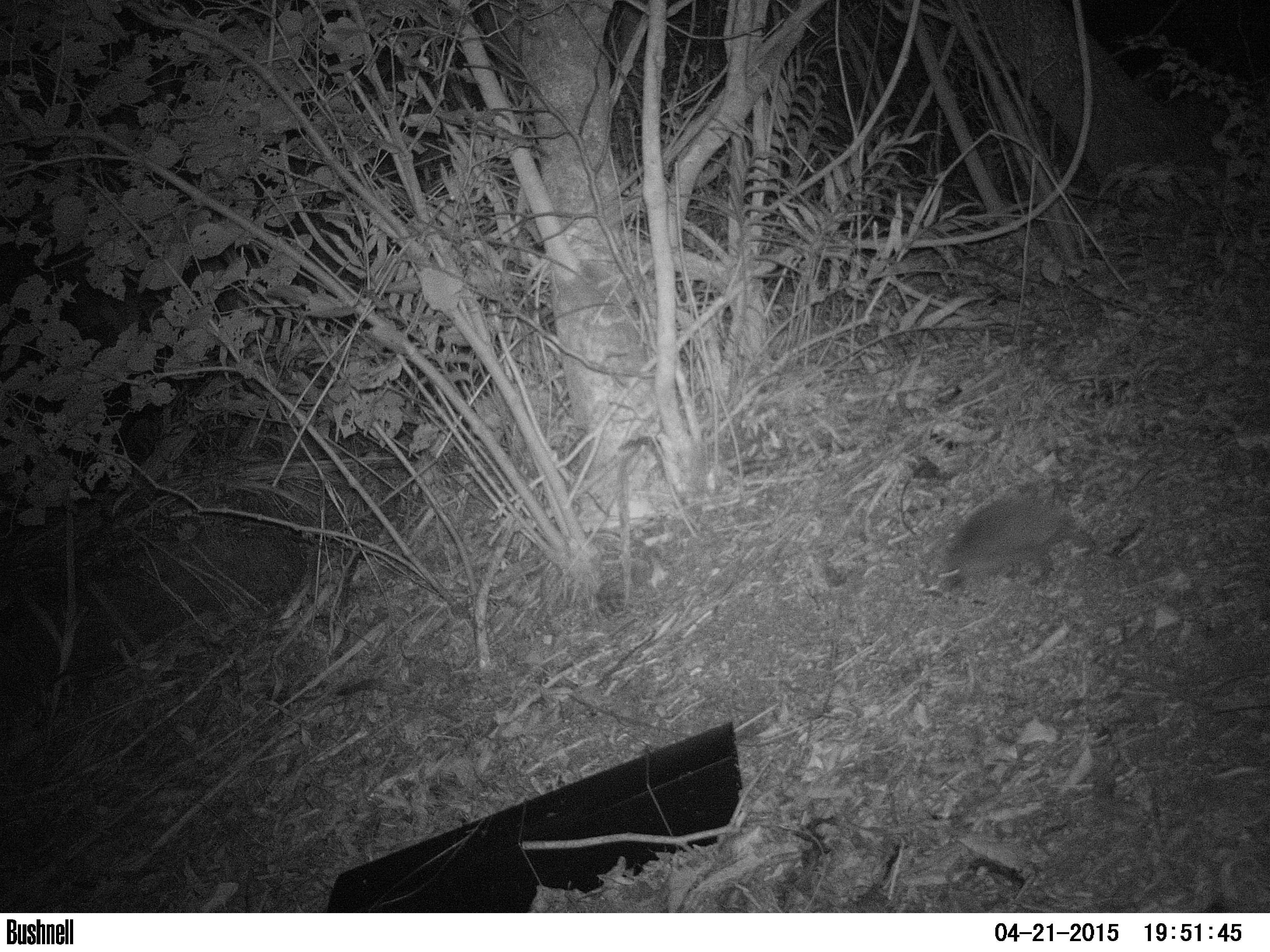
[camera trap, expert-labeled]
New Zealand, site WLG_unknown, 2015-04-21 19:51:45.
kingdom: Animalia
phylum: Chordata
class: Mammalia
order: Eulipotyphla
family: Erinaceidae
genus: Erinaceus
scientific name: Erinaceus europaeus europaeus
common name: european hedgehog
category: hedgehog